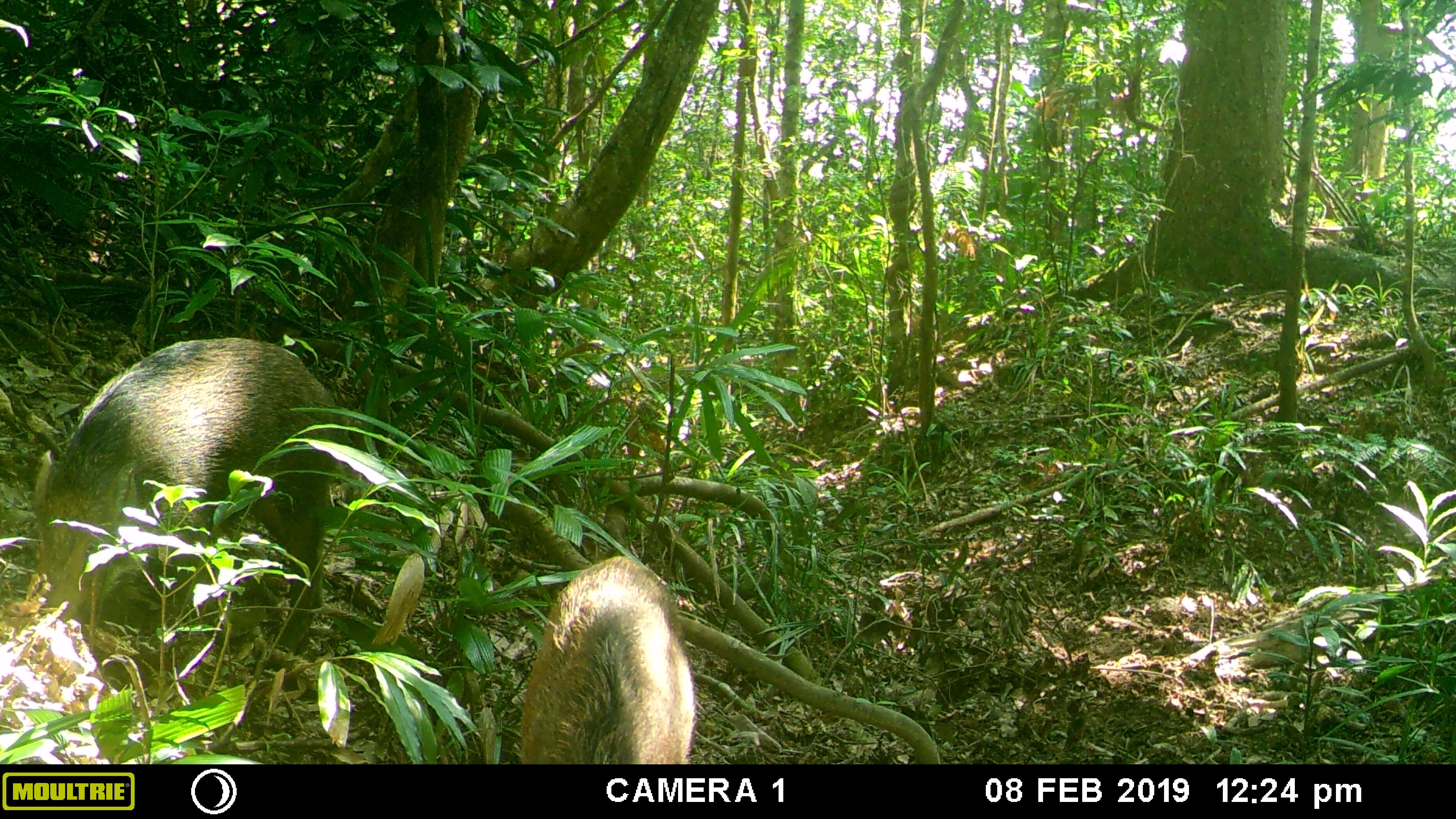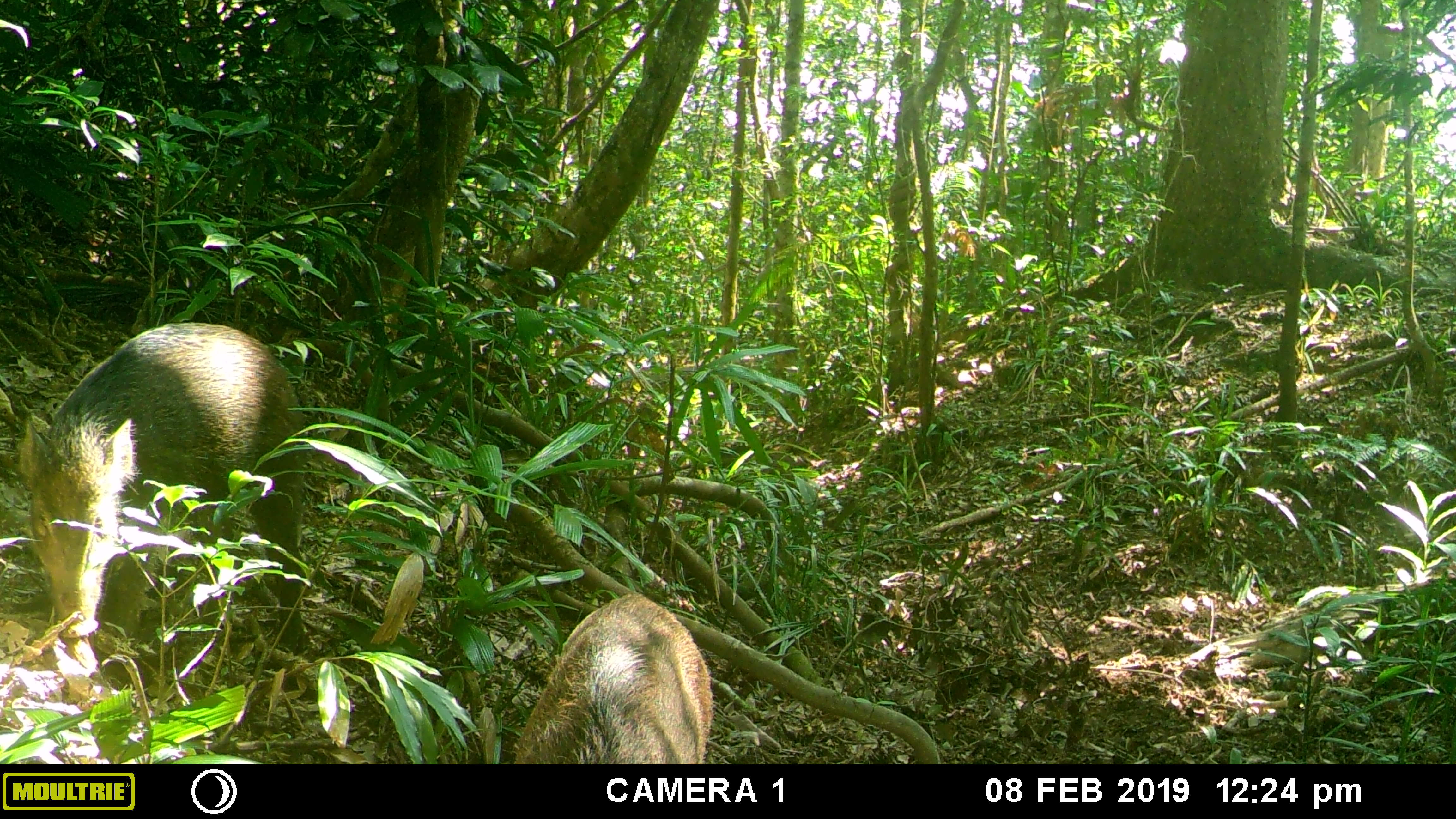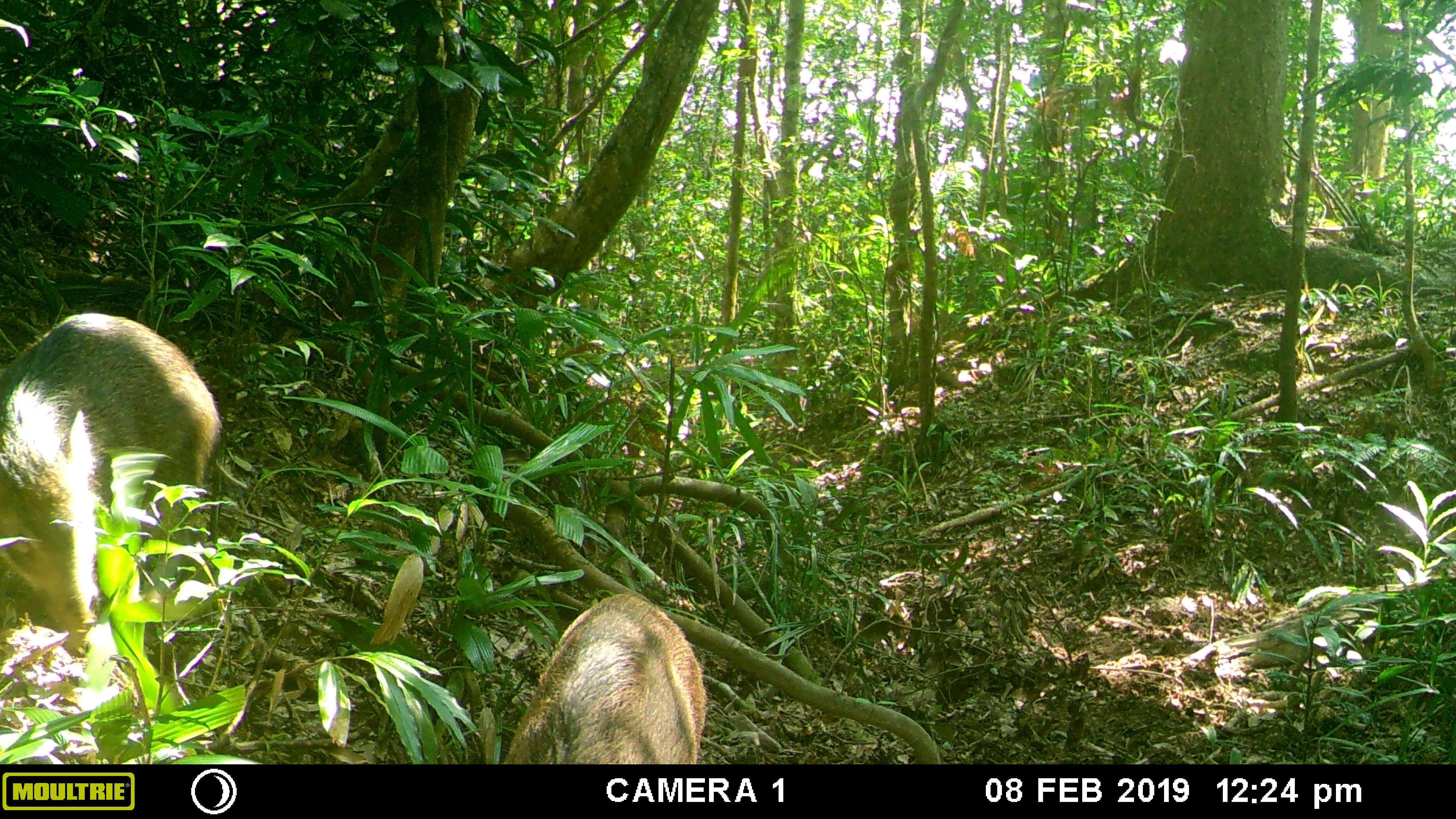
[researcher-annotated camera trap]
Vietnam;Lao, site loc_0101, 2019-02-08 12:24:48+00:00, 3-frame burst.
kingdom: Animalia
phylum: Chordata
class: Mammalia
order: Artiodactyla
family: Suidae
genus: Sus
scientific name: Sus scrofa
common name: eurasian wild pig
Eurasian wild pig (Sus scrofa). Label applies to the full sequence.